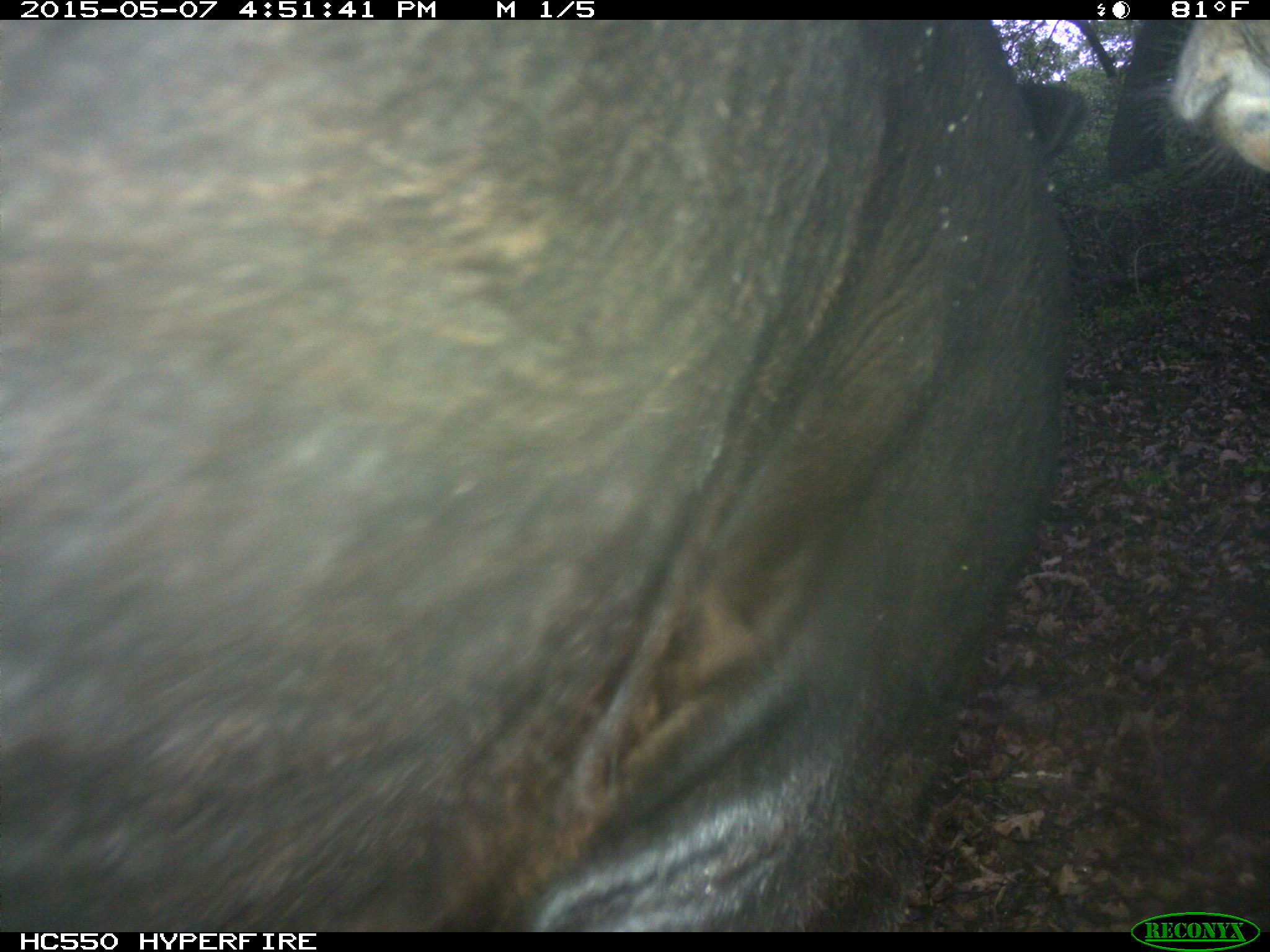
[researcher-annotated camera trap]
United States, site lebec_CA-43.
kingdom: Animalia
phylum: Chordata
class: Mammalia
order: Artiodactyla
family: Bovidae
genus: Bos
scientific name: Bos taurus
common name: domestic cow